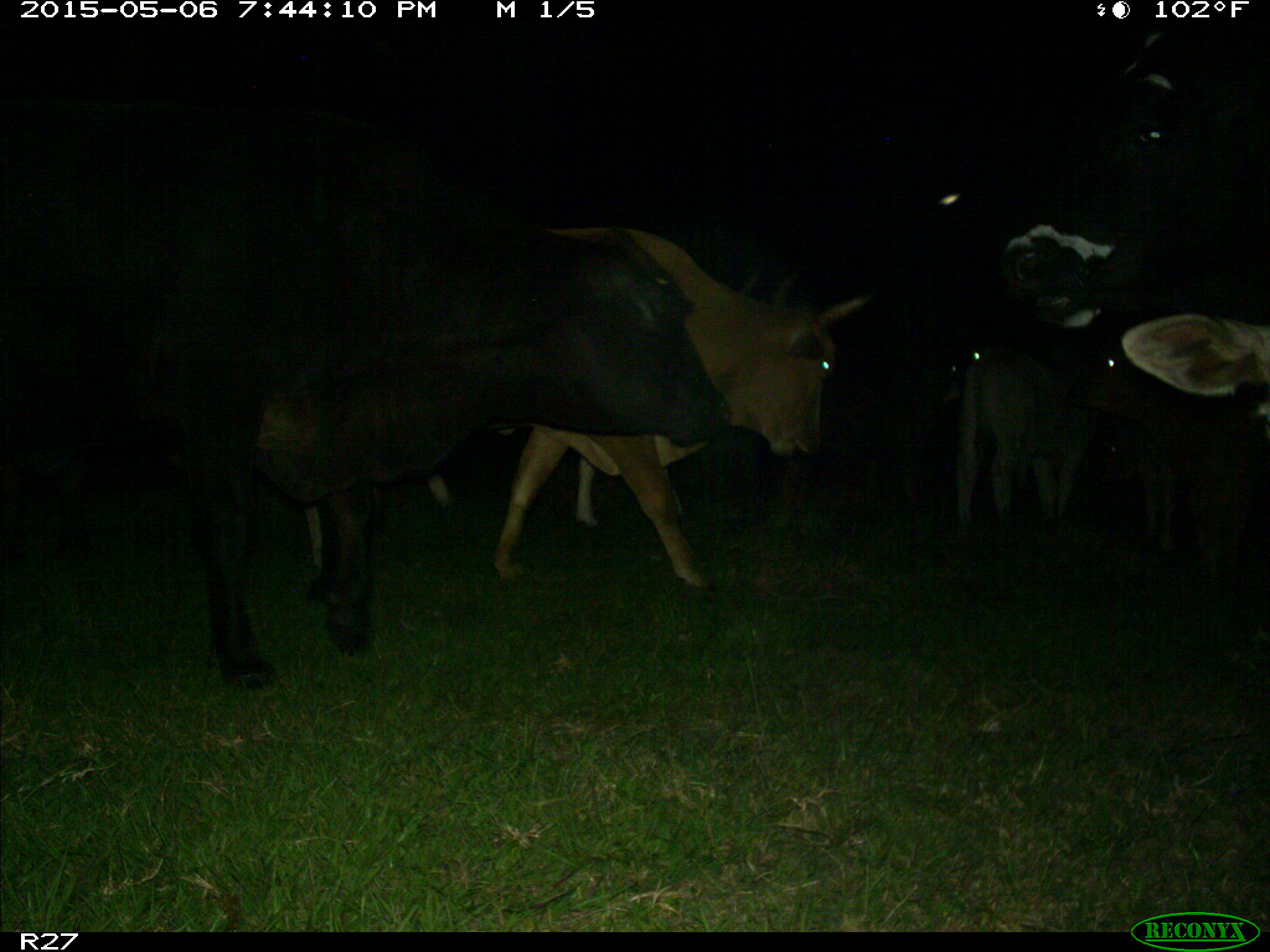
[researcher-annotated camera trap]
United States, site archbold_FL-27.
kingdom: Animalia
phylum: Chordata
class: Mammalia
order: Artiodactyla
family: Bovidae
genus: Bos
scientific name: Bos taurus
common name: domestic cow